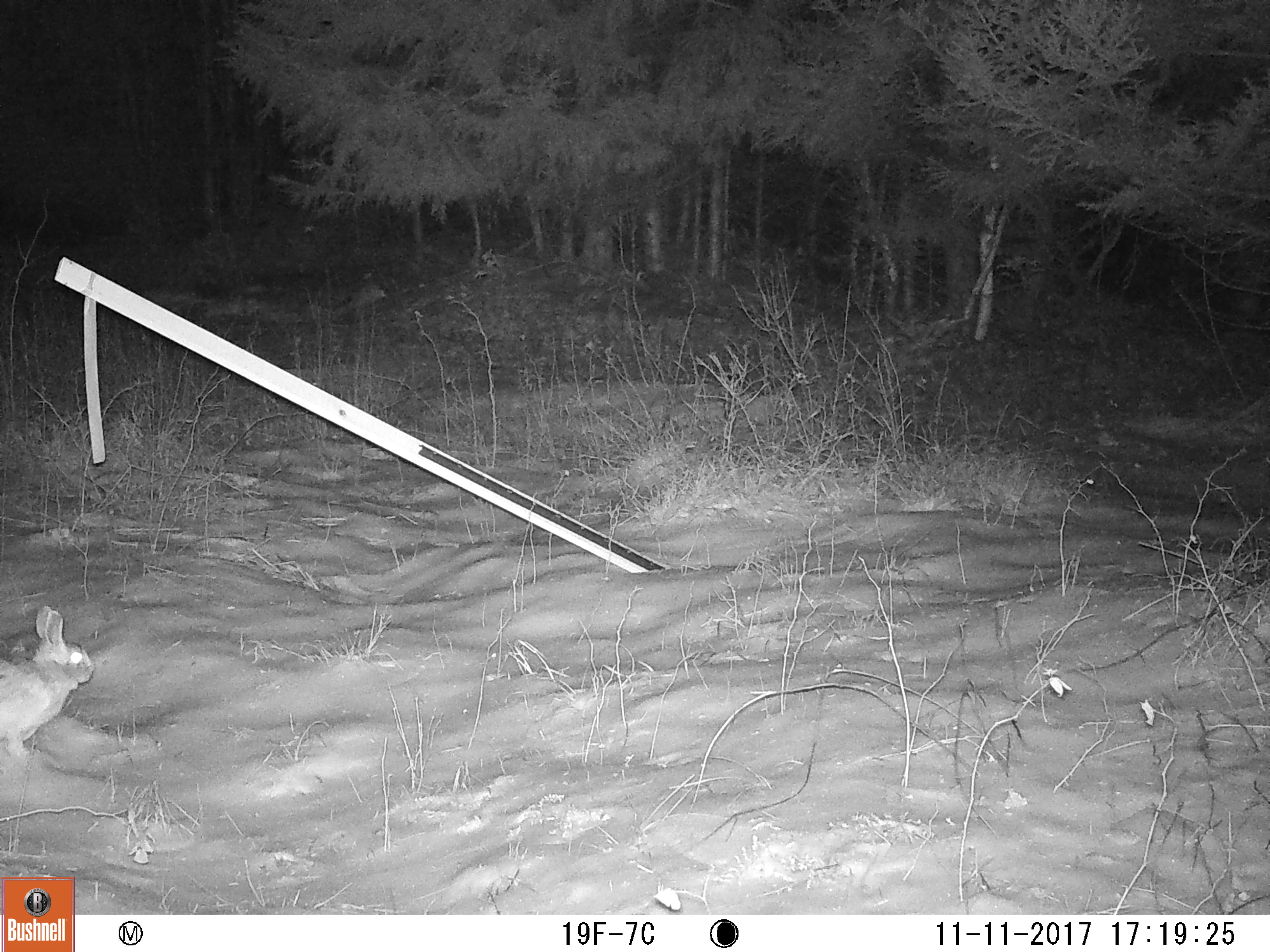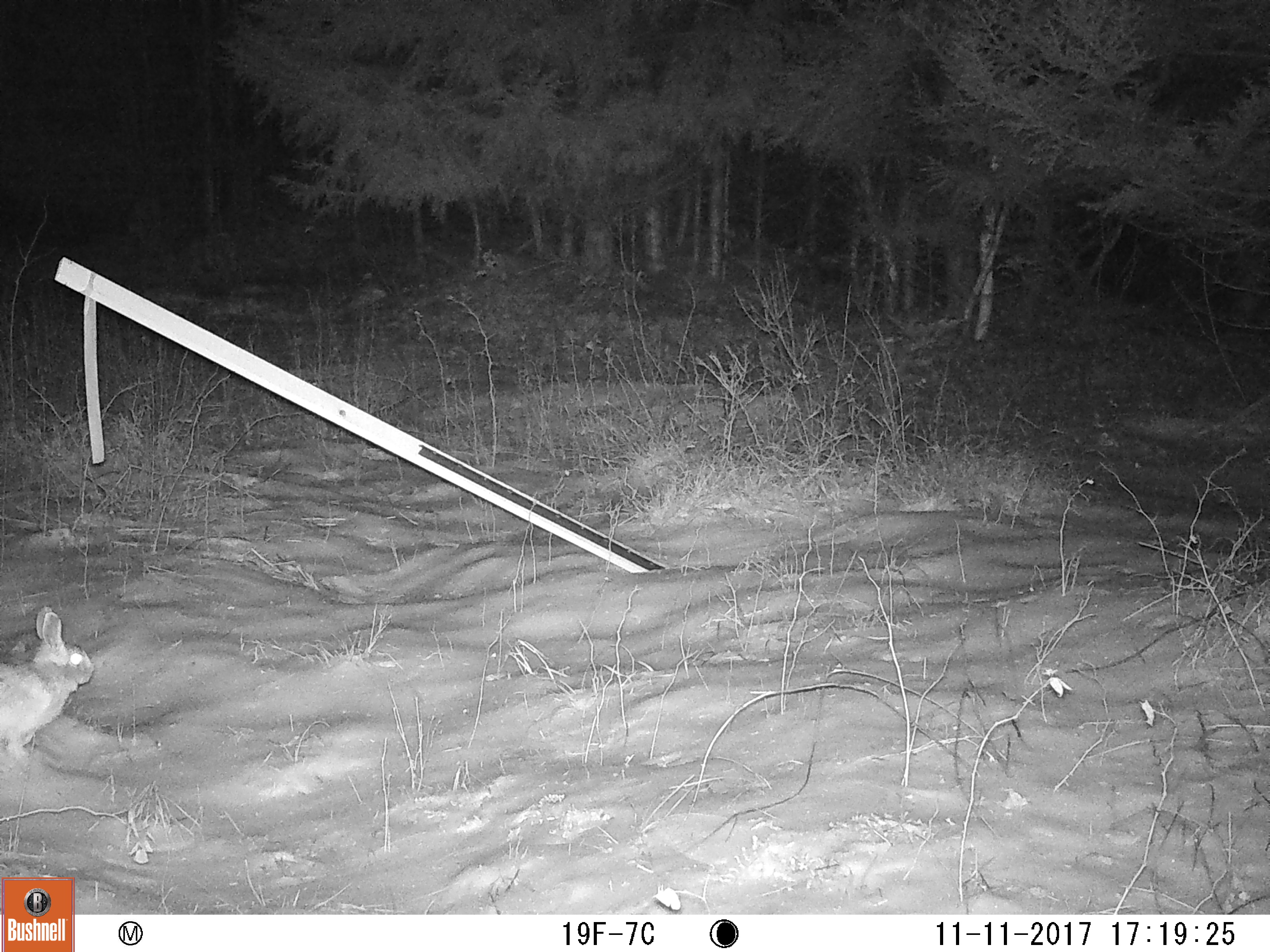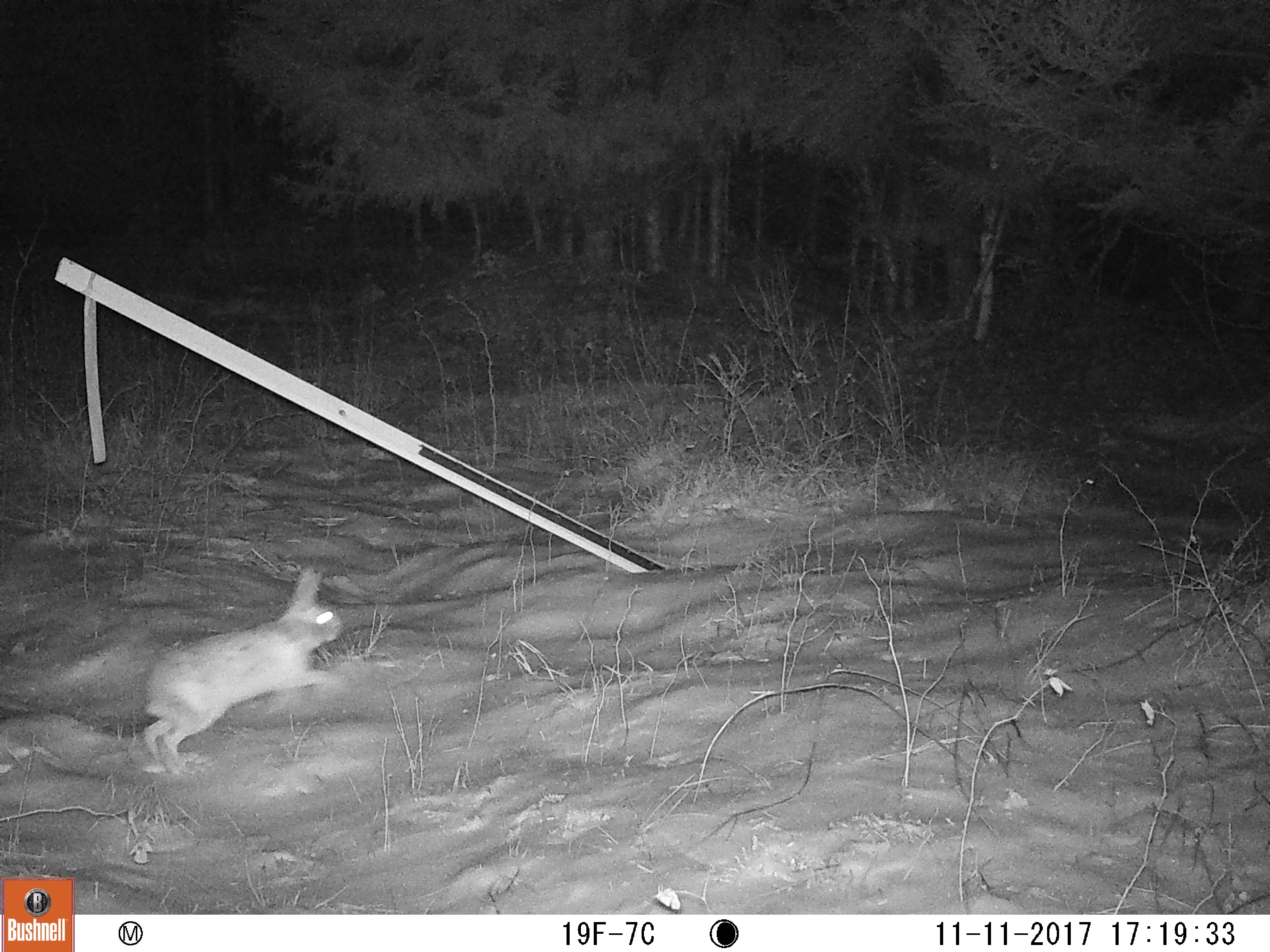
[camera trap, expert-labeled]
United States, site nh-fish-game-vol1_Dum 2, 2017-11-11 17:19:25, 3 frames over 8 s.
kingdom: Animalia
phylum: Chordata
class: Mammalia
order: Lagomorpha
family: Leporidae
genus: Lepus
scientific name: Lepus americanus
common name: snowshoe hare